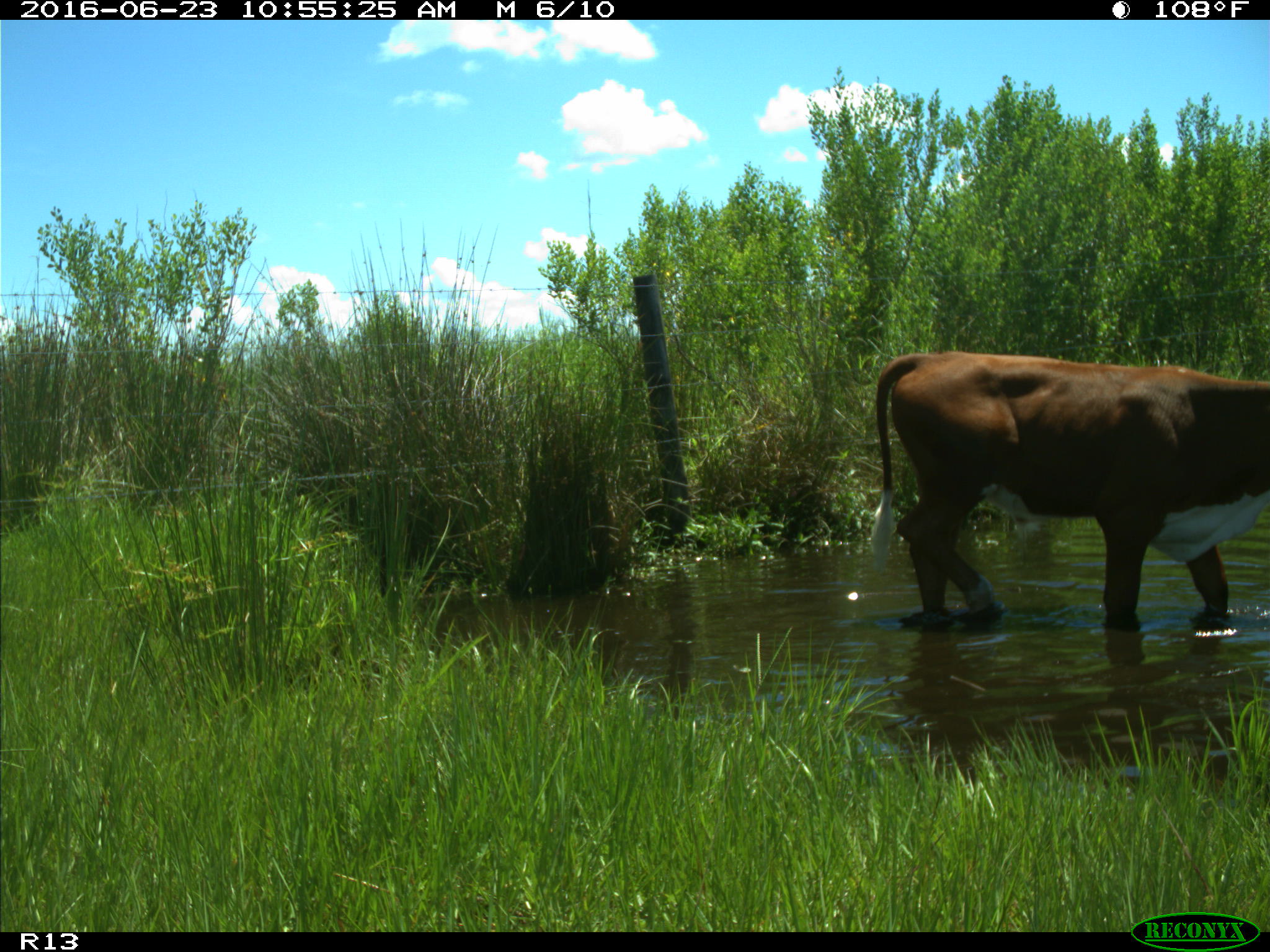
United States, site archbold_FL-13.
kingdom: Animalia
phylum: Chordata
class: Mammalia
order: Artiodactyla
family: Bovidae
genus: Bos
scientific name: Bos taurus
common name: domestic cow